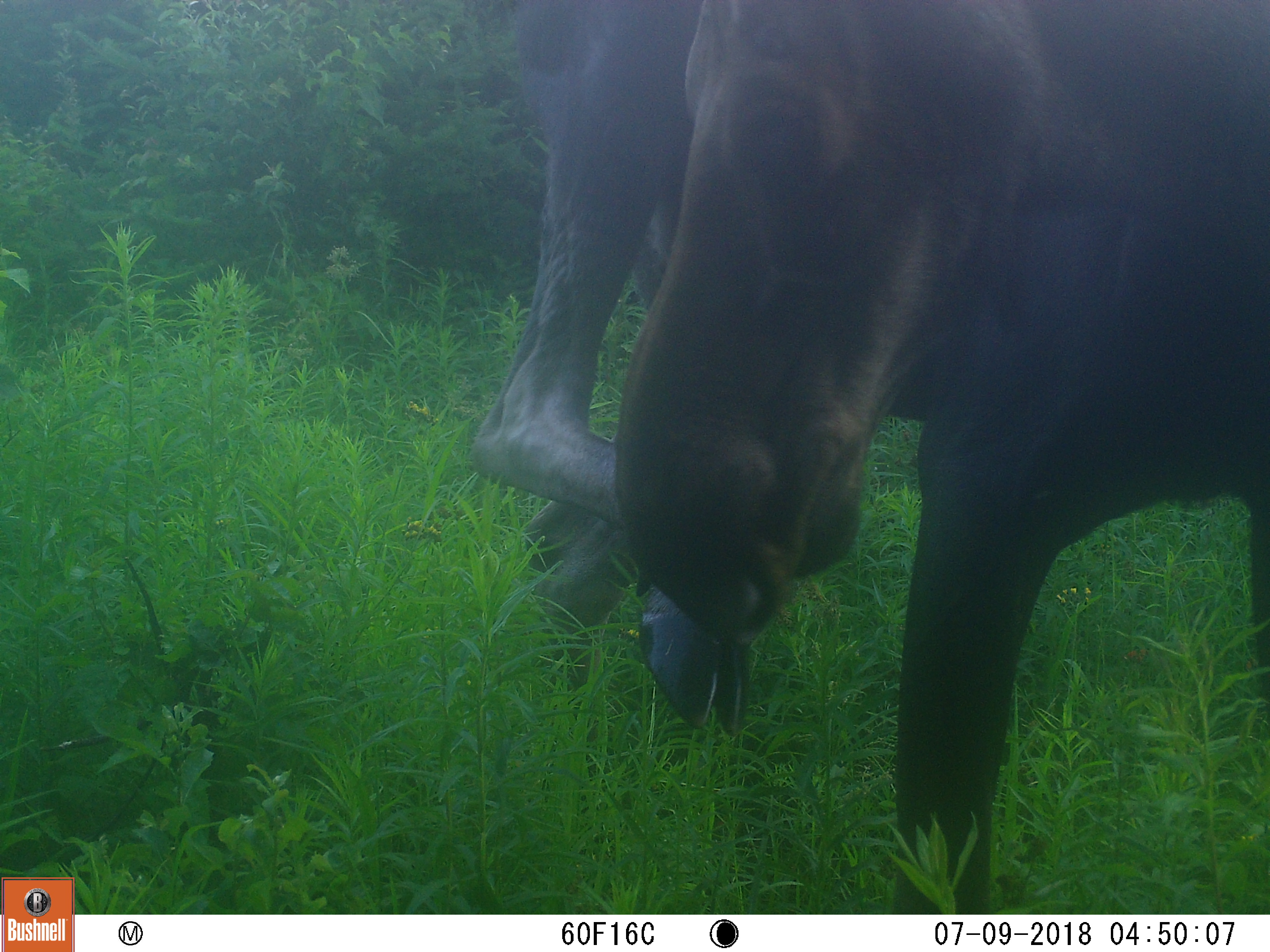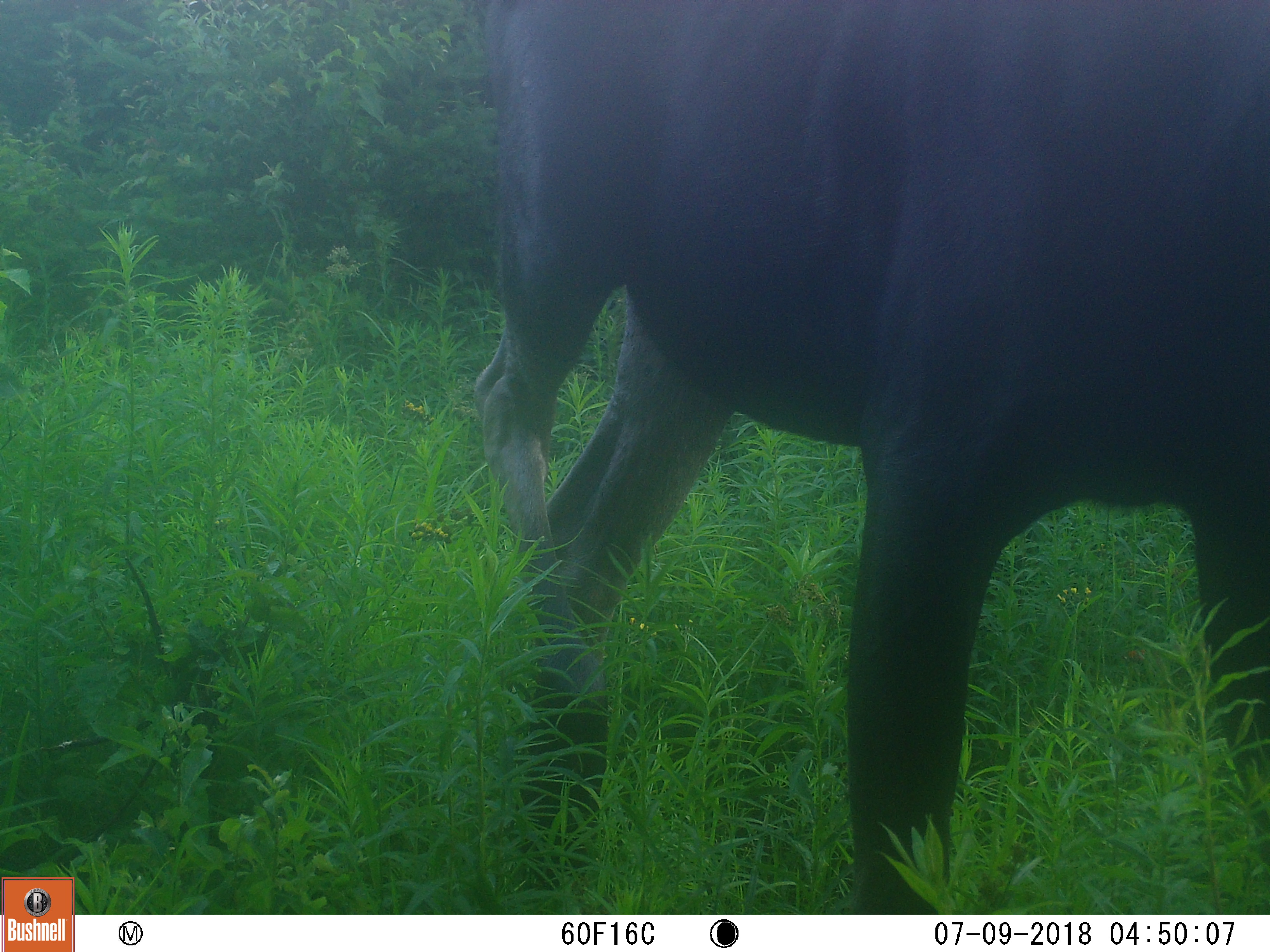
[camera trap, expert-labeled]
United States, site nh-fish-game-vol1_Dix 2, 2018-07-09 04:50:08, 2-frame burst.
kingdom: Animalia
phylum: Chordata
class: Mammalia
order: Artiodactyla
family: Cervidae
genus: Alces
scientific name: Alces alces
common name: moose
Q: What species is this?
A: Moose (Alces alces).